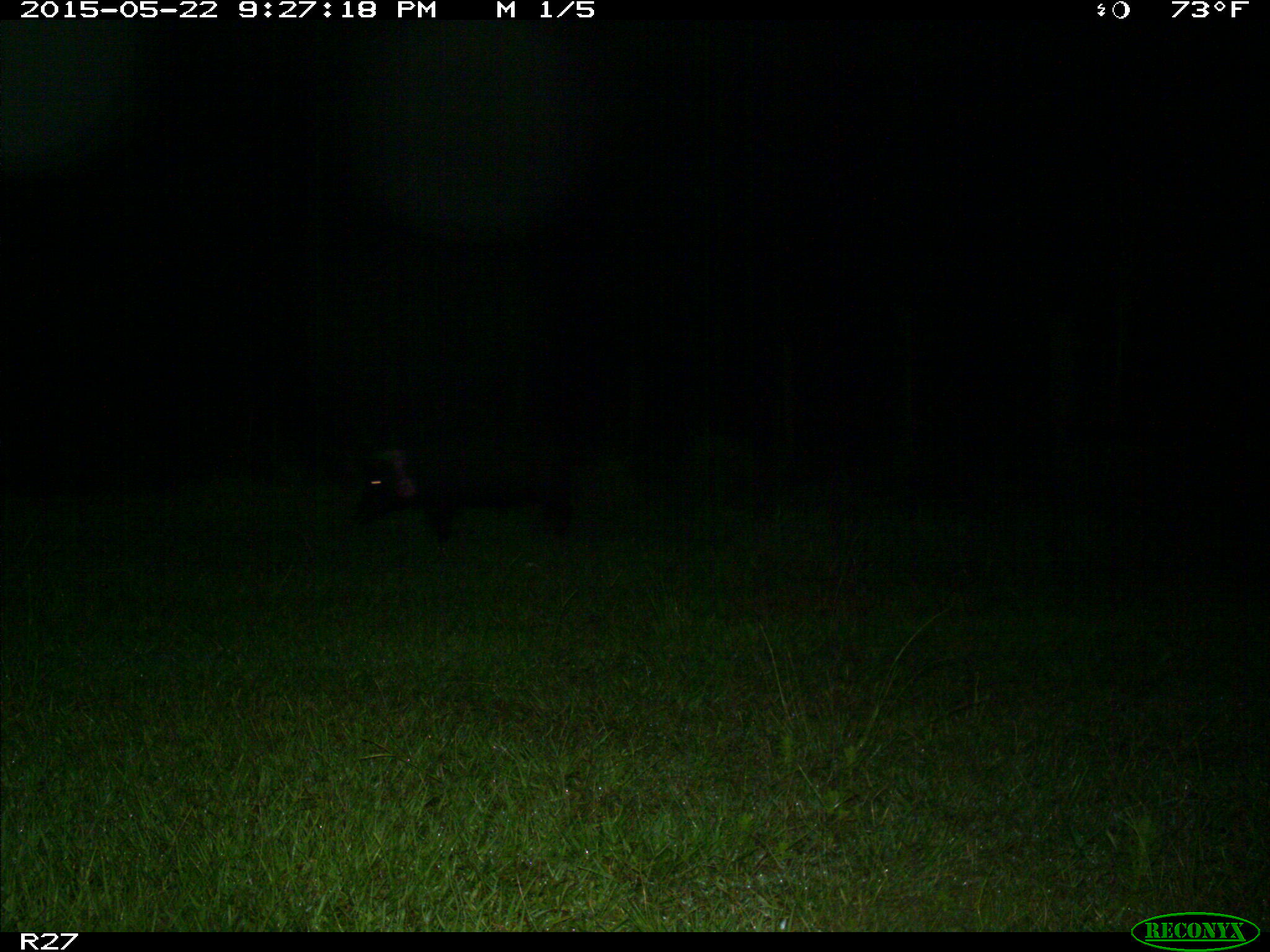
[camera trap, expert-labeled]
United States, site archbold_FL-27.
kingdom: Animalia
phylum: Chordata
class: Mammalia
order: Artiodactyla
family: Suidae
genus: Sus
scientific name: Sus scrofa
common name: wild boar